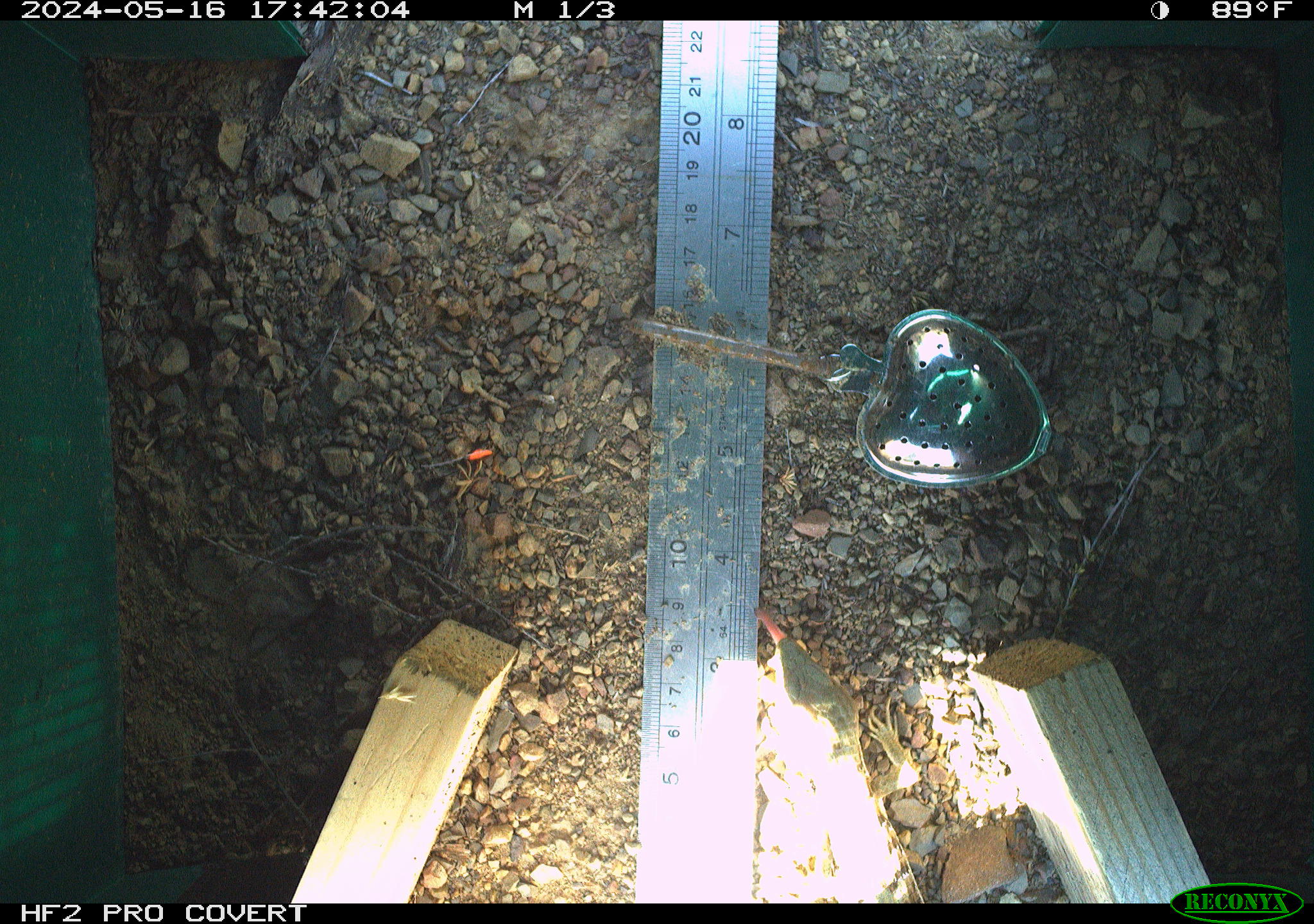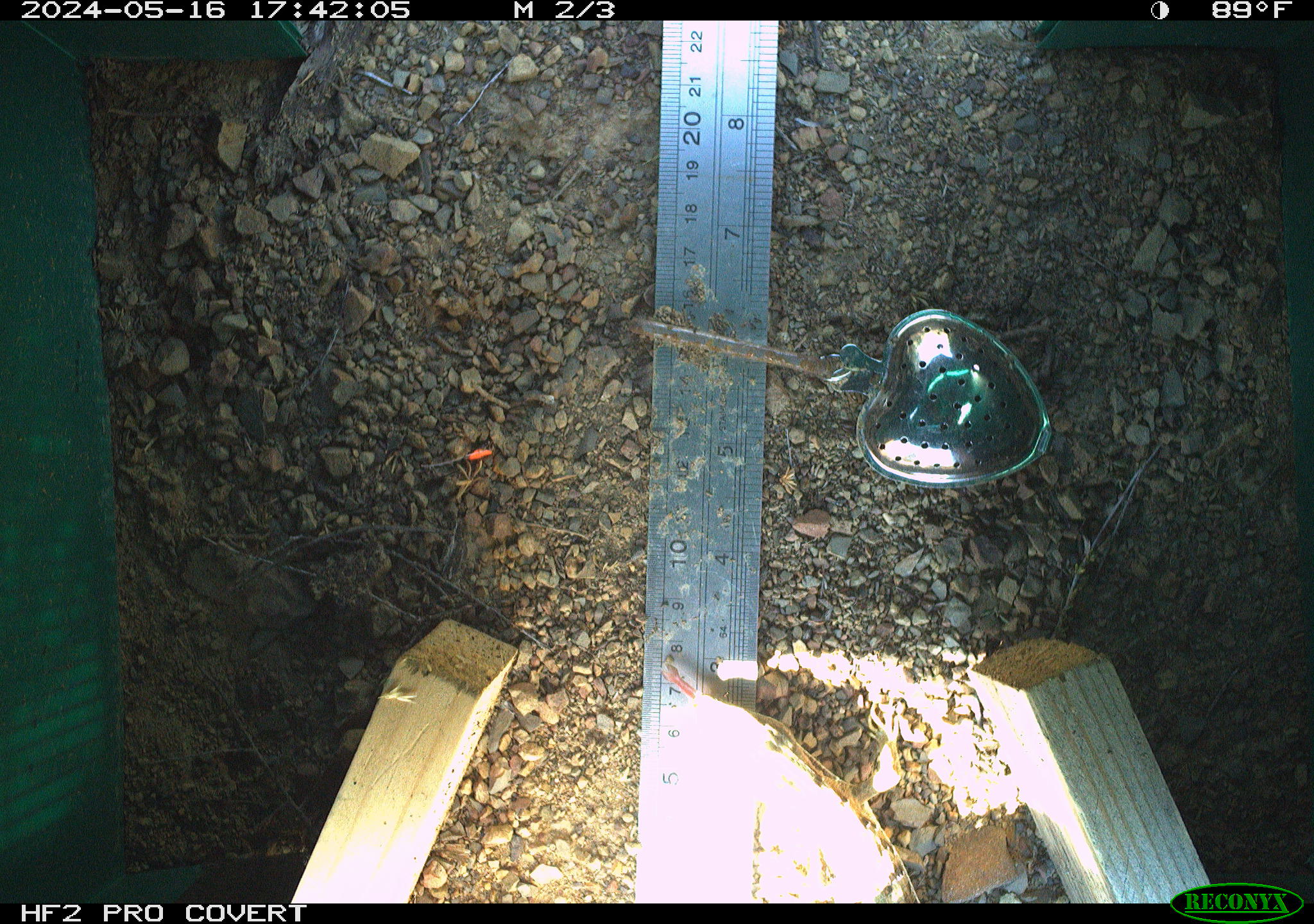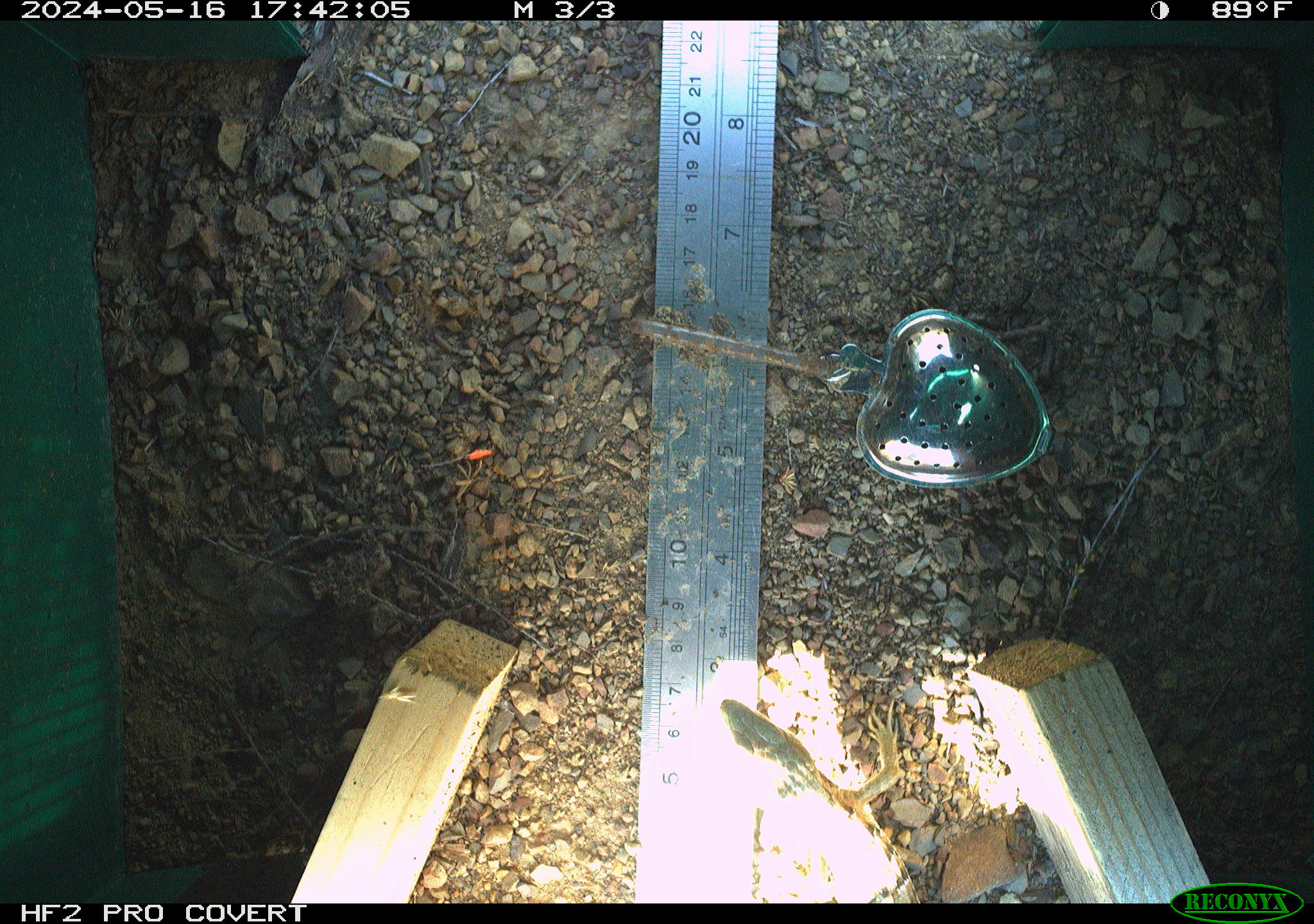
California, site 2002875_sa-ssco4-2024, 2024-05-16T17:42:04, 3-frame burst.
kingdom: Animalia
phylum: Chordata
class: Reptilia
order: Squamata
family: Anguidae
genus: Elgaria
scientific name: Elgaria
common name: alligator lizards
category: elgaria species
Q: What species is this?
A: Elgaria species (alligator lizards) (Elgaria).